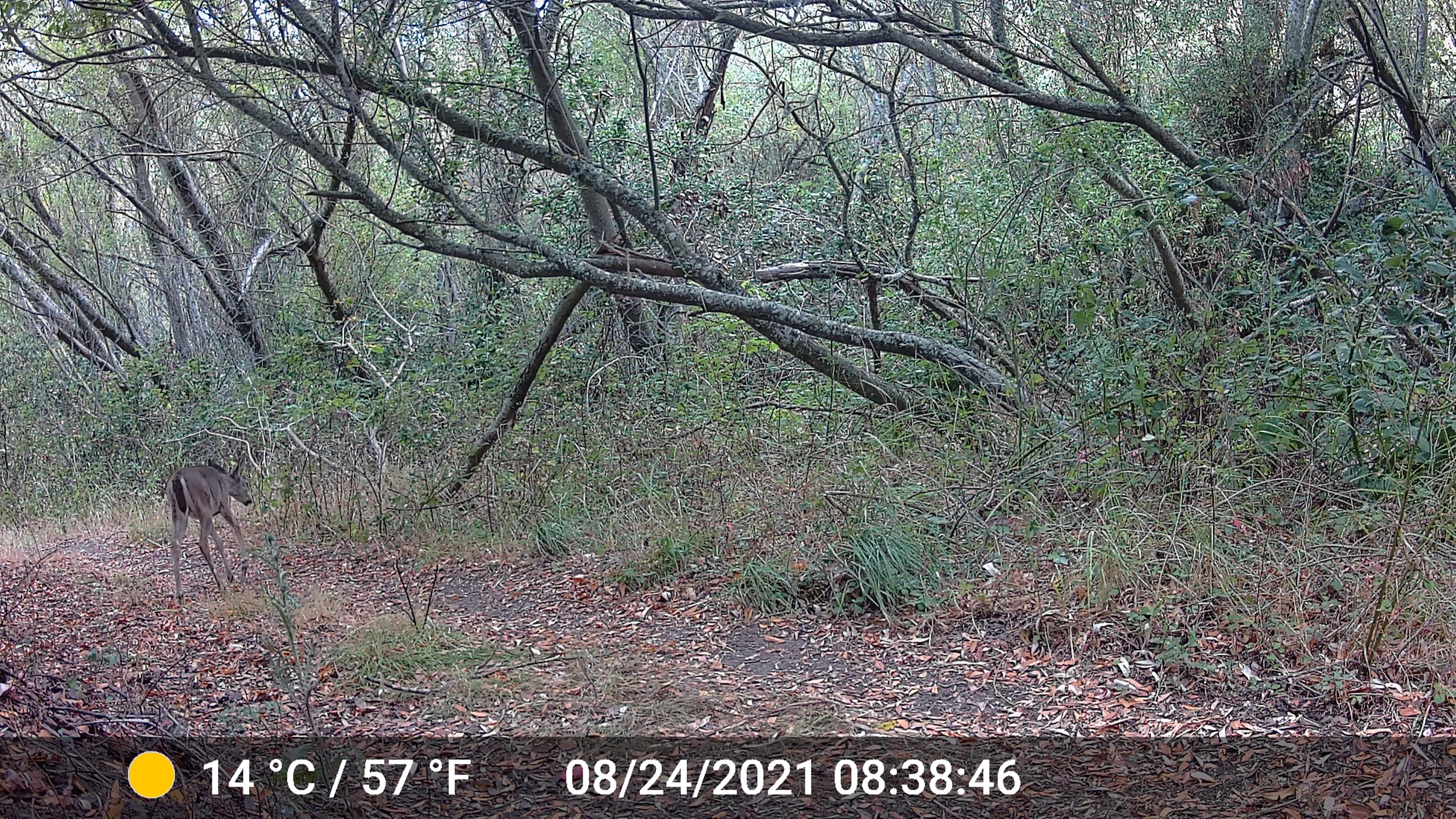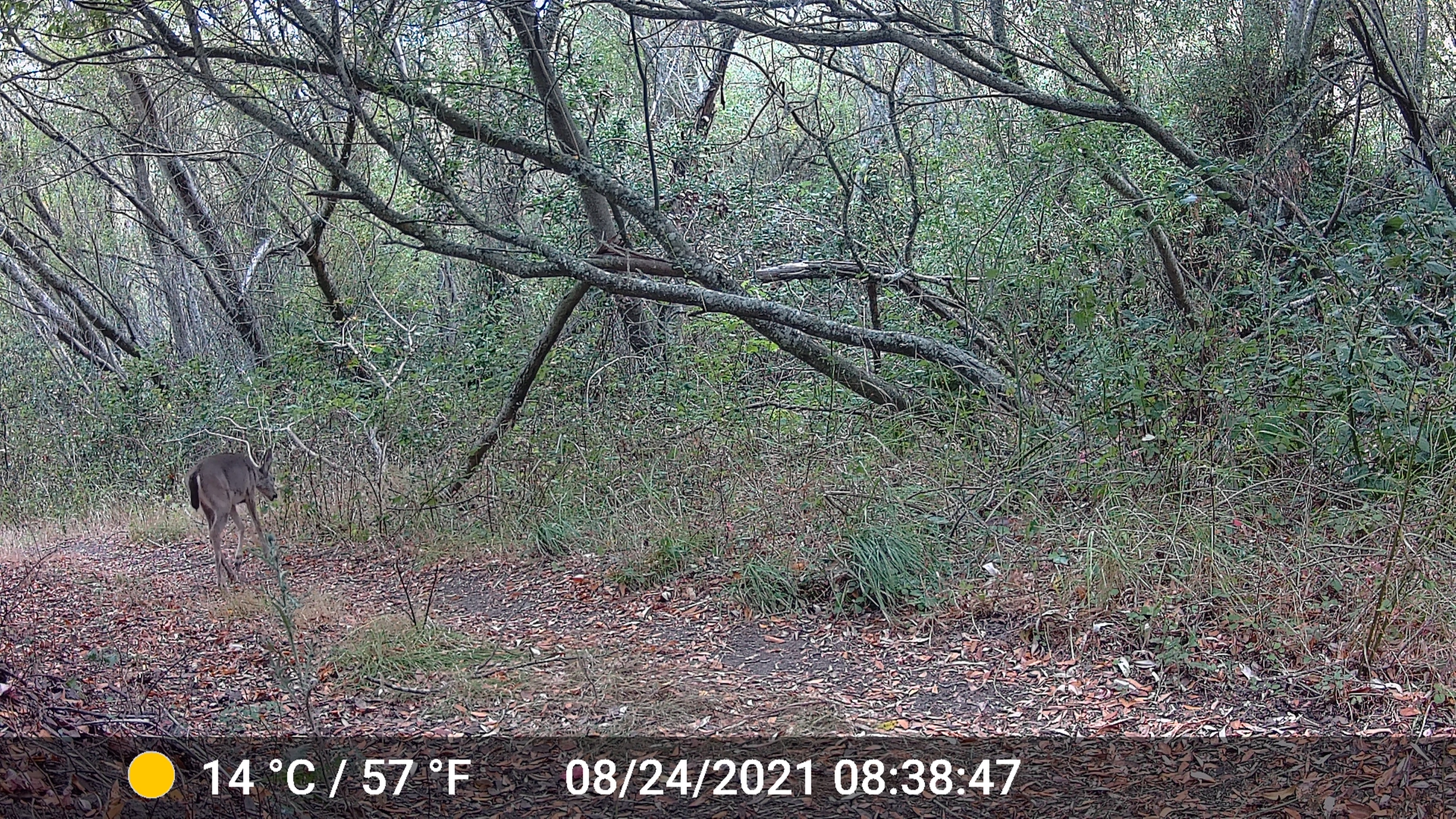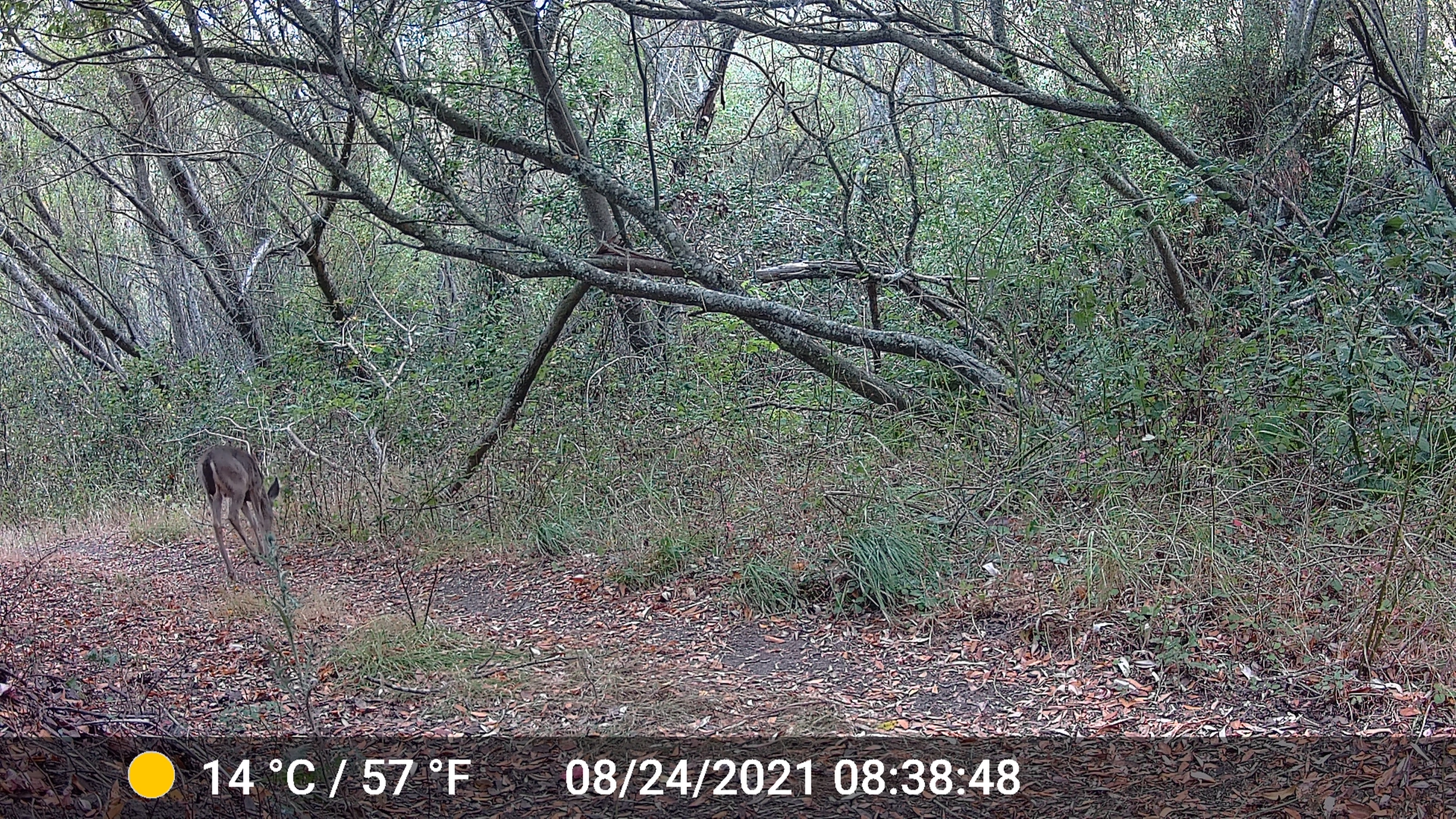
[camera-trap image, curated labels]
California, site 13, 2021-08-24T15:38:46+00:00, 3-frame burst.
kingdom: Animalia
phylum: Chordata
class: Mammalia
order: Artiodactyla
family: Cervidae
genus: Odocoileus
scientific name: Odocoileus hemionus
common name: mule deer